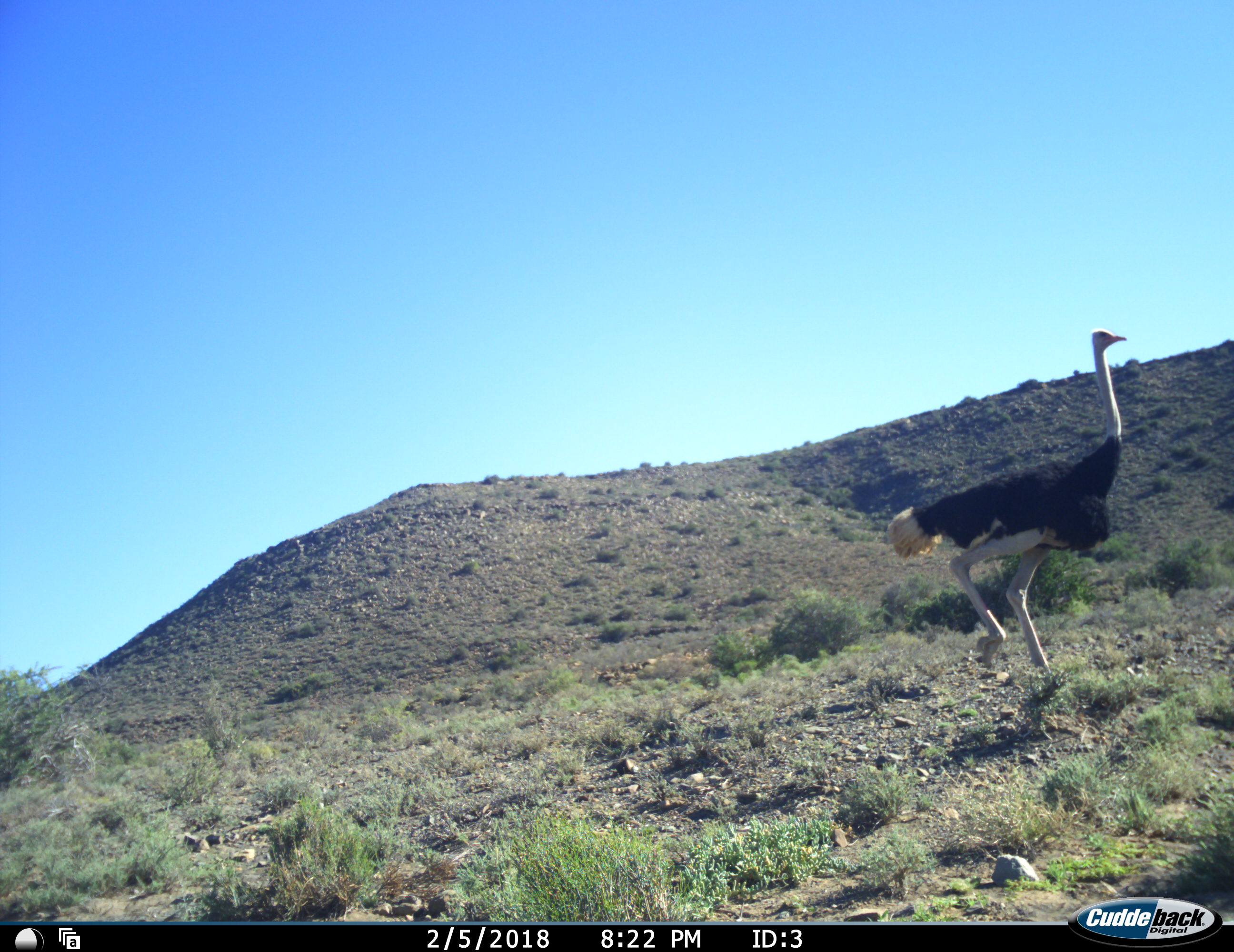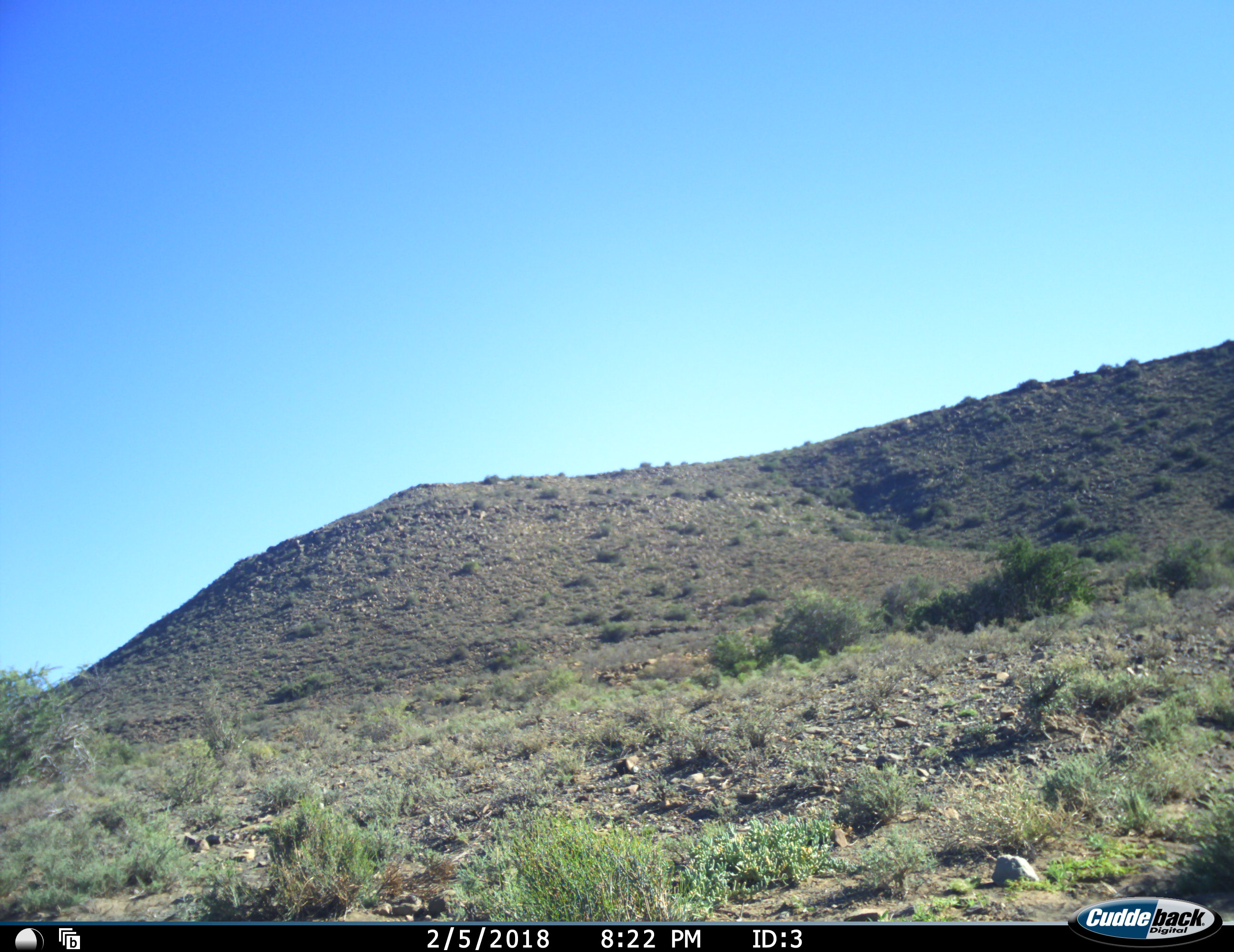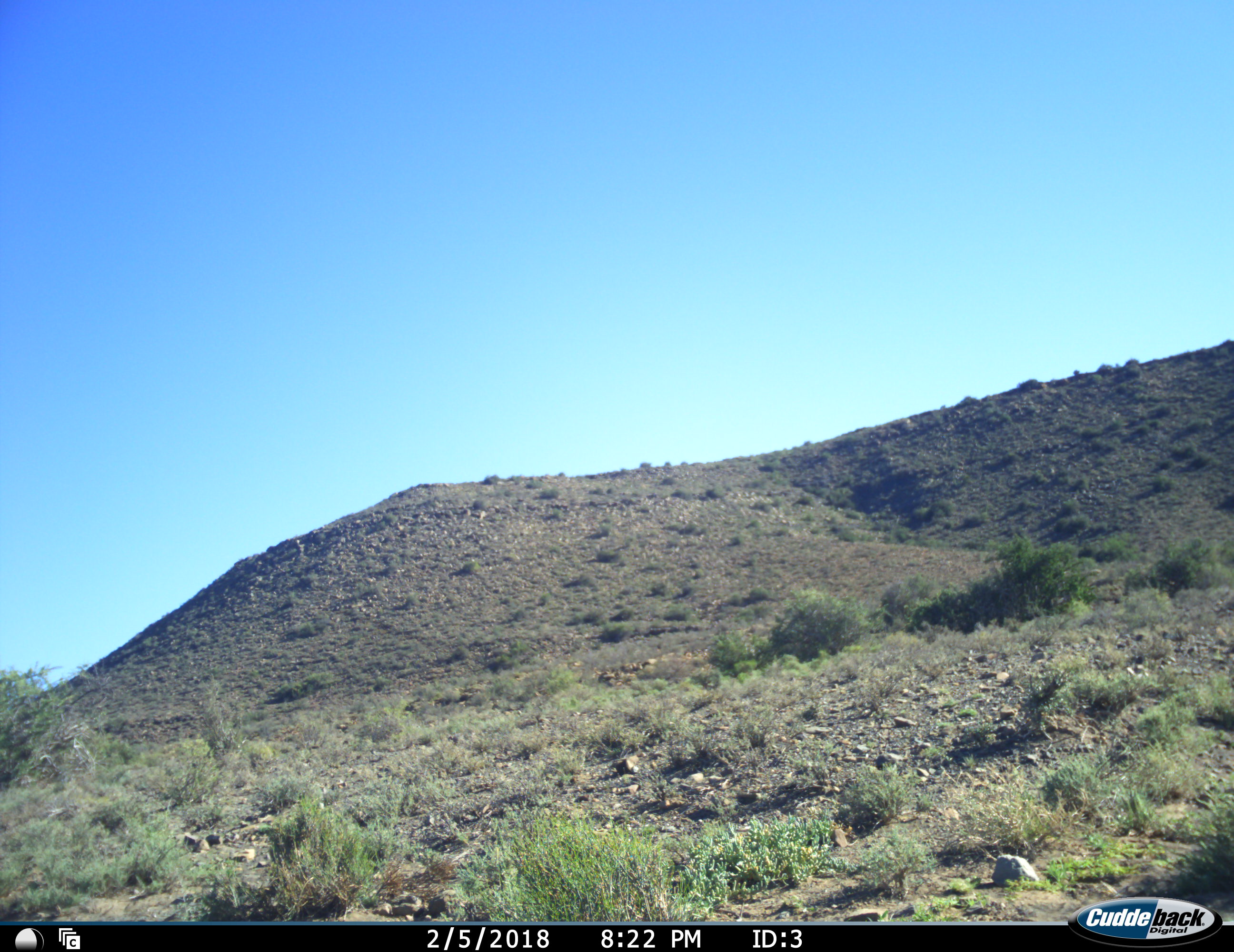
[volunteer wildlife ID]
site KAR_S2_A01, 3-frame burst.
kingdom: Animalia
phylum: Chordata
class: Aves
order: Struthioniformes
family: Struthionidae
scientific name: Struthionidae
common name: ostrich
Ostrich (Struthionidae), count 1. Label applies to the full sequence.